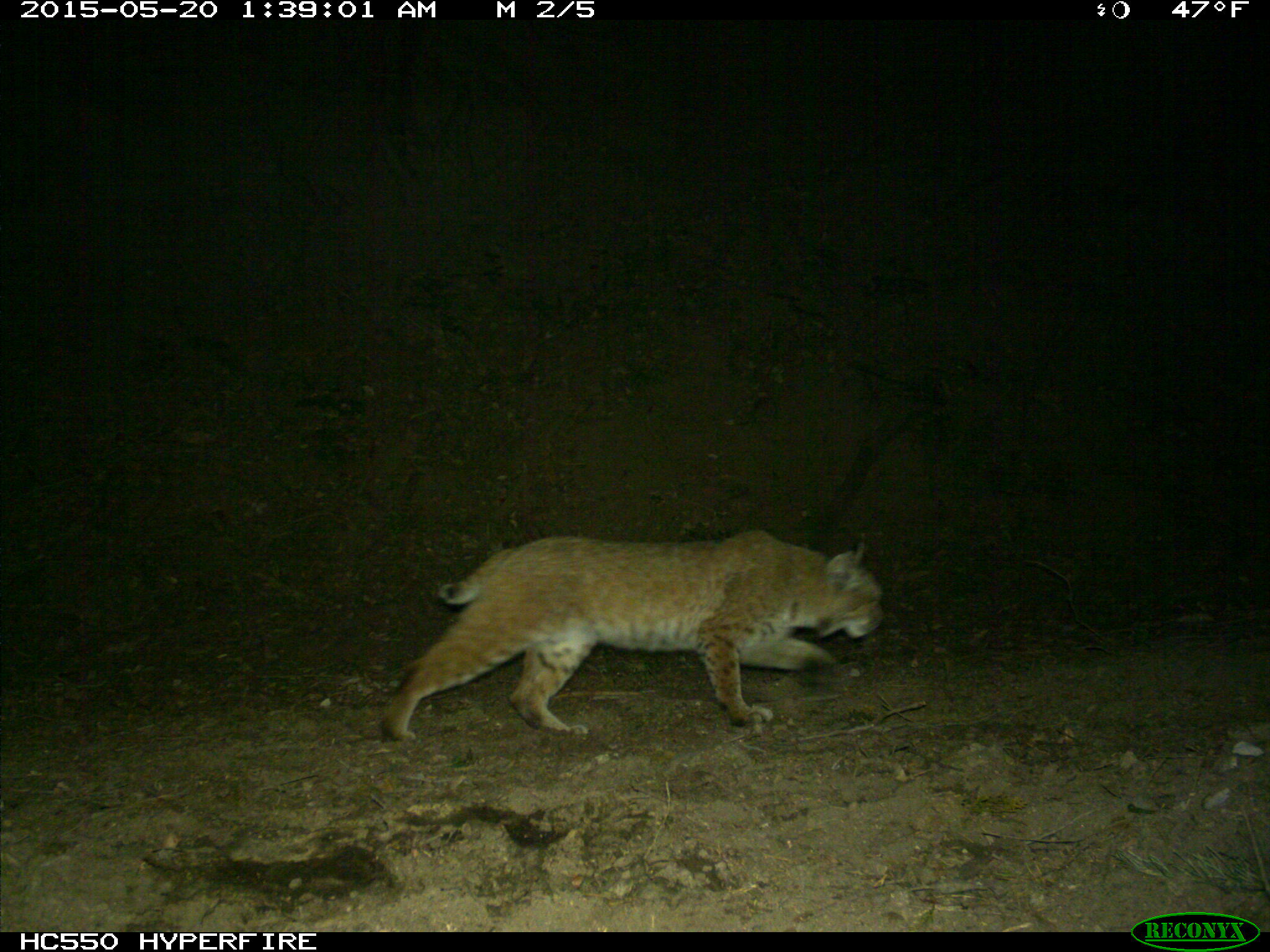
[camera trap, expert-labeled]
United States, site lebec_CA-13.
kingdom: Animalia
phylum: Chordata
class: Mammalia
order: Carnivora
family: Felidae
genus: Lynx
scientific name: Lynx rufus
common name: bobcat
Lynx rufus (bobcat).